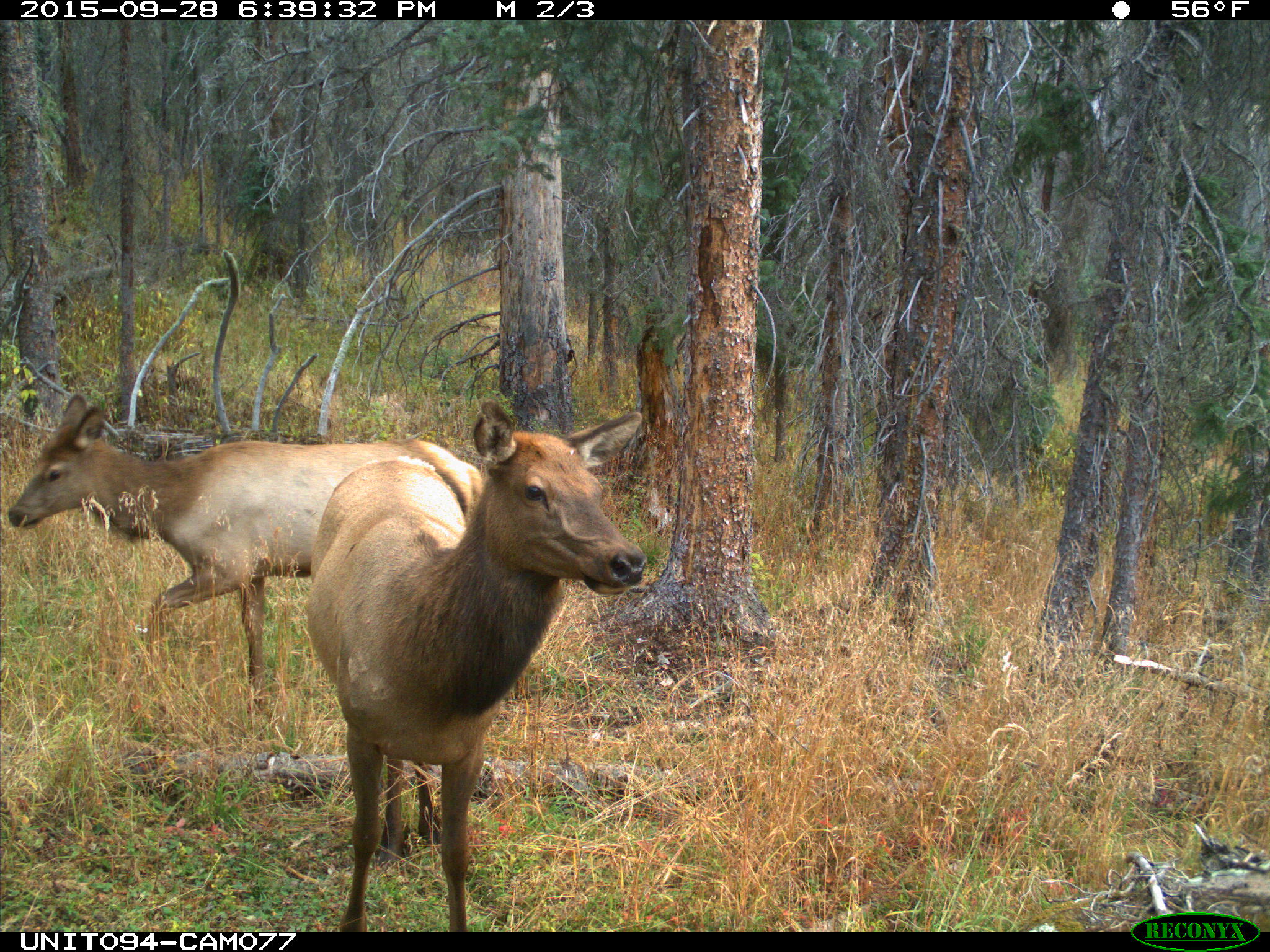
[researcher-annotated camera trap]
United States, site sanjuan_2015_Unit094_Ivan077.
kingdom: Animalia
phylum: Chordata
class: Mammalia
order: Artiodactyla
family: Cervidae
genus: Cervus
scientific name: Cervus elaphus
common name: red deer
Cervus elaphus (red deer).